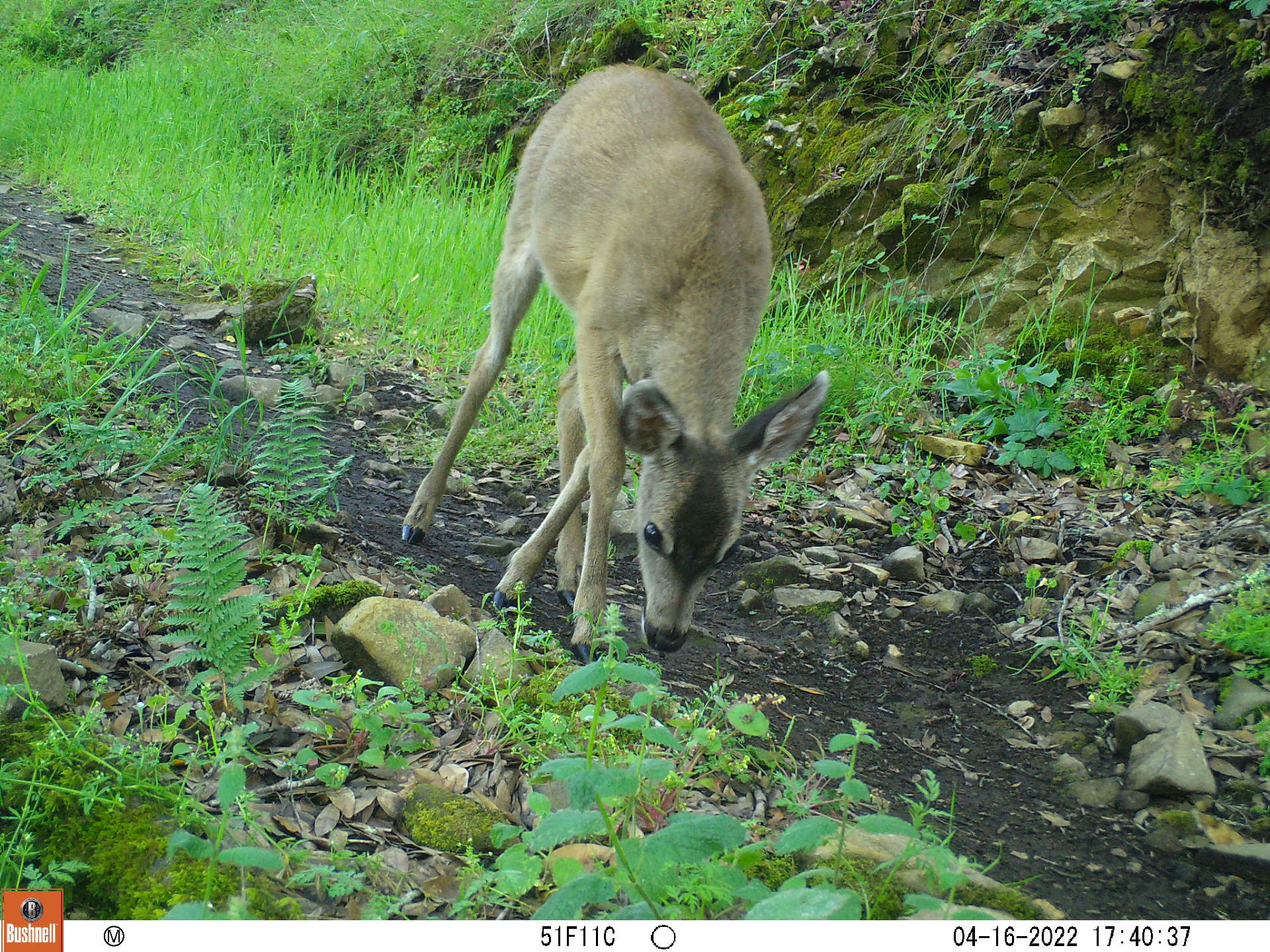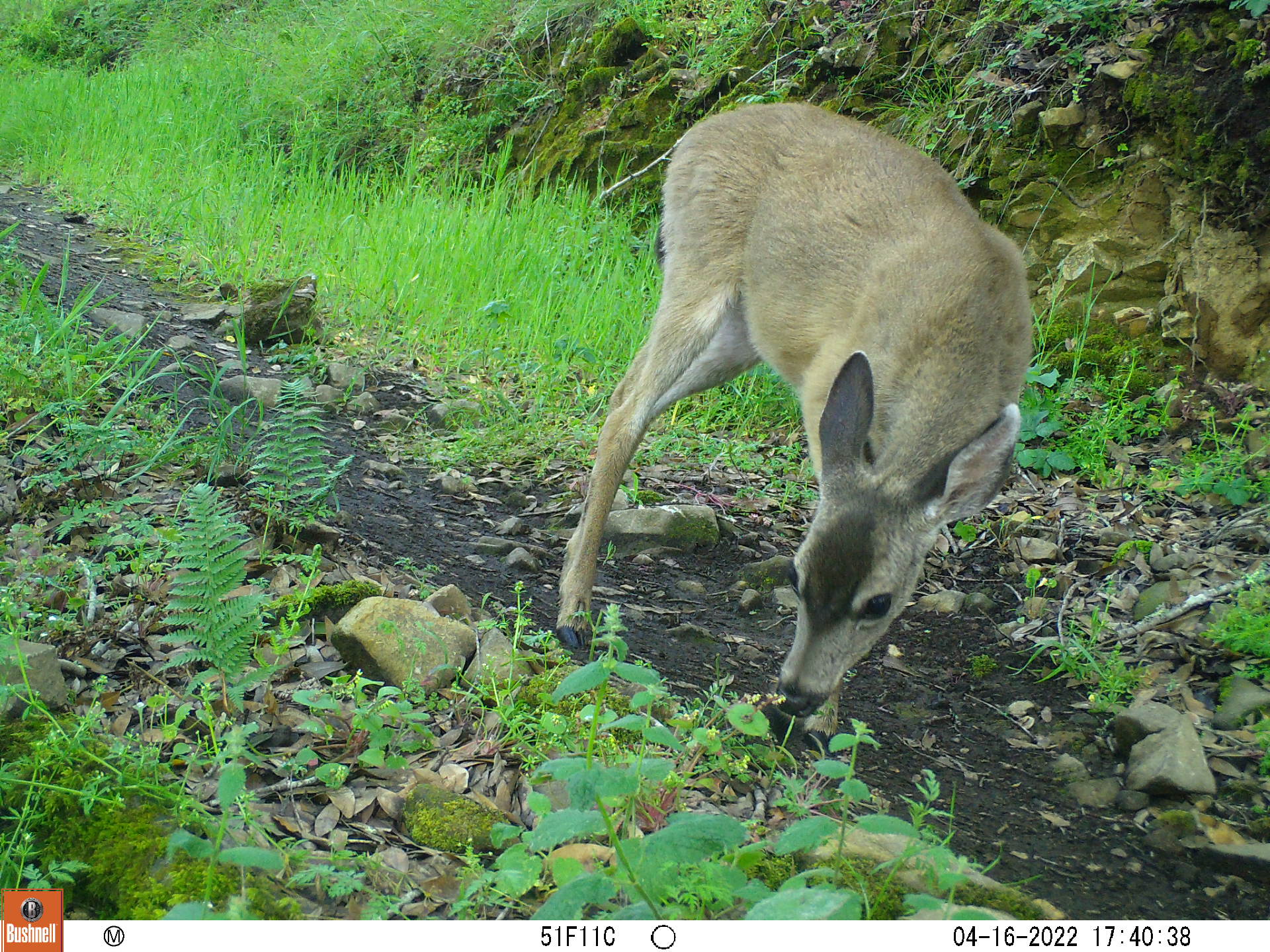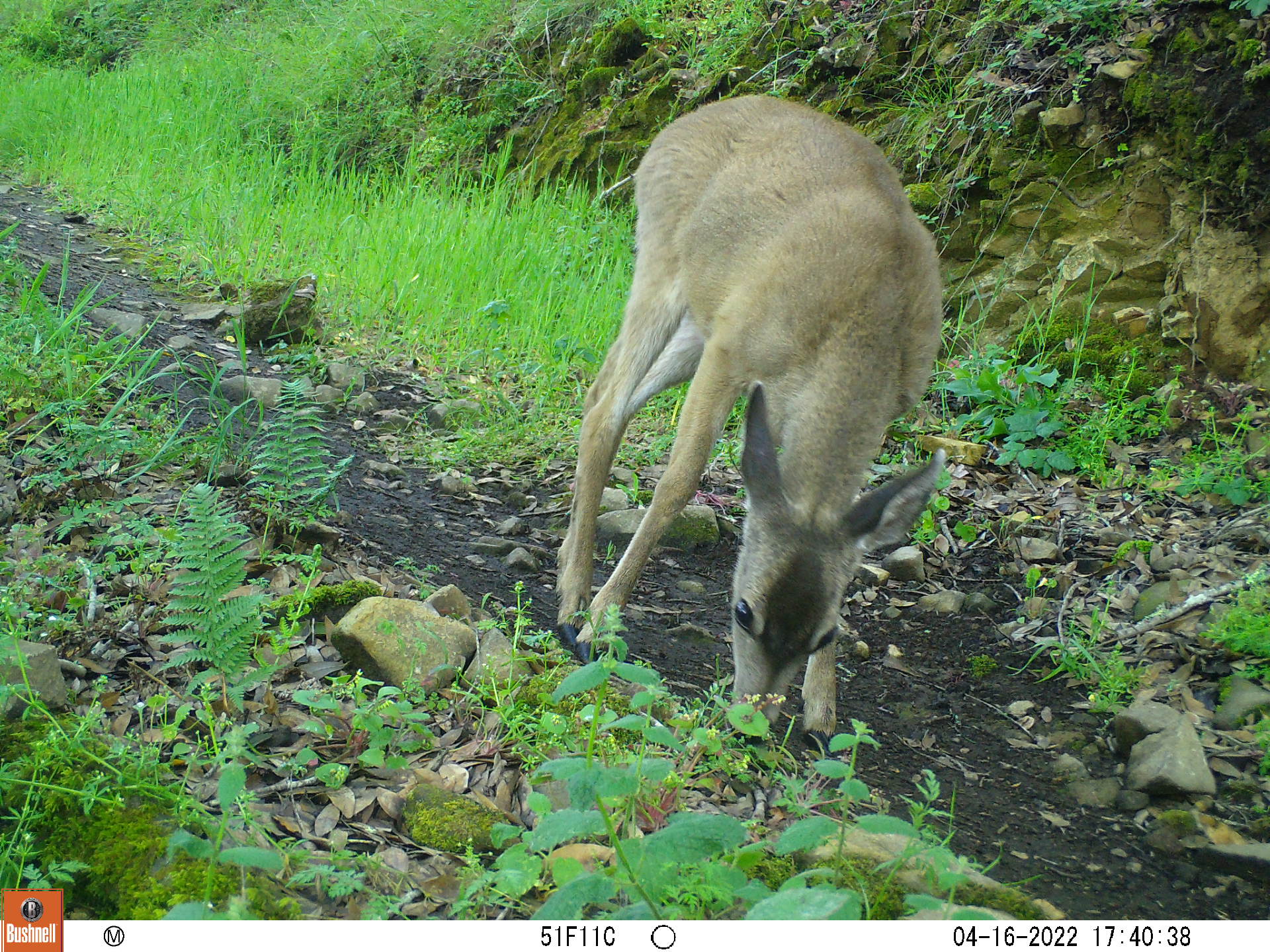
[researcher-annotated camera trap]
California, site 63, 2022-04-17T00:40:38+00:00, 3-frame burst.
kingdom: Animalia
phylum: Chordata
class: Mammalia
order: Artiodactyla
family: Cervidae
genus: Odocoileus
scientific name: Odocoileus hemionus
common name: mule deer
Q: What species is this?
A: Mule deer (Odocoileus hemionus).